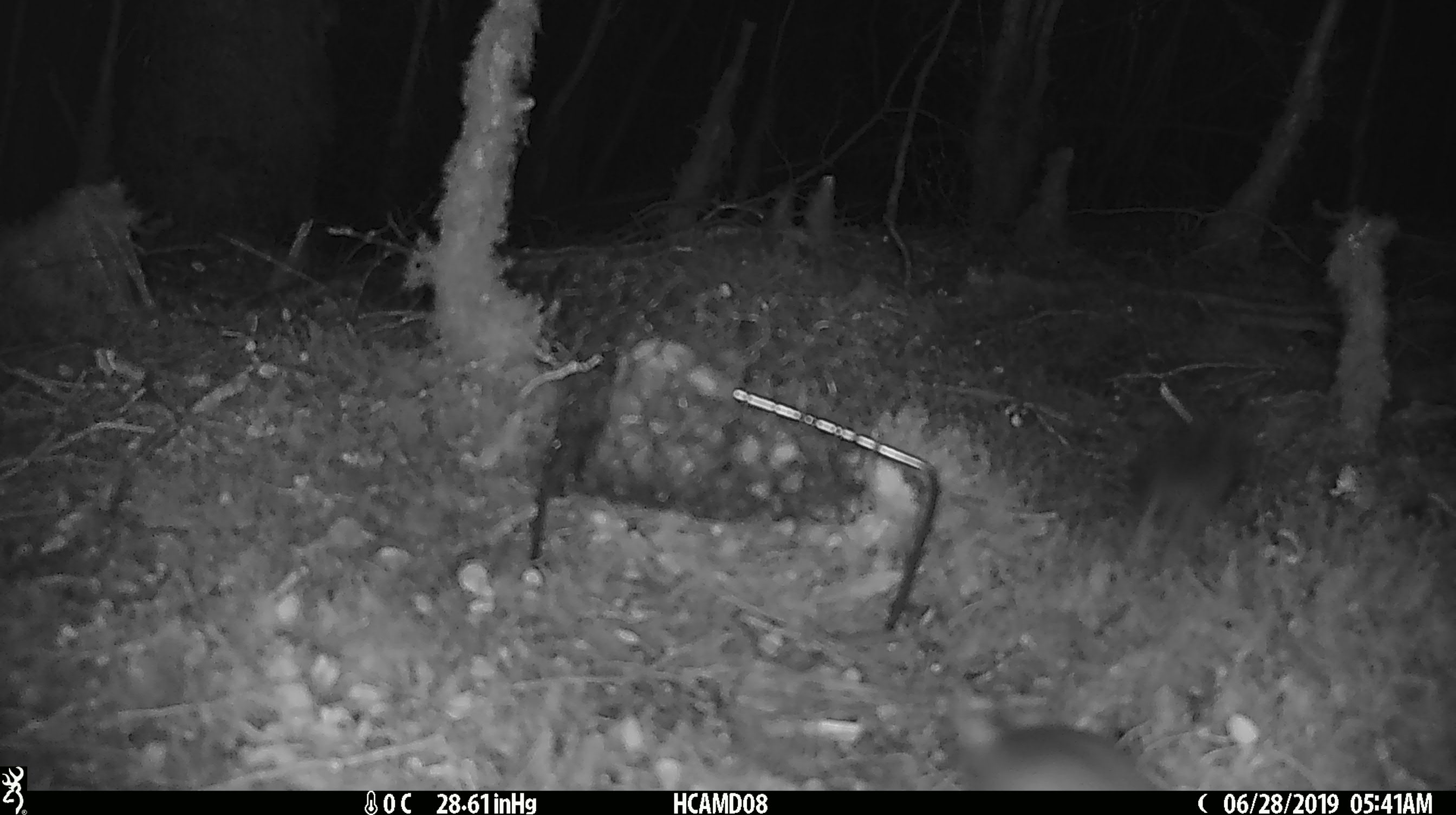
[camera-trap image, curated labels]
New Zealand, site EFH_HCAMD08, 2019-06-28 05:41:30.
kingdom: Animalia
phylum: Chordata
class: Mammalia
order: Rodentia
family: Muridae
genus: Mus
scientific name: Mus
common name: mouse